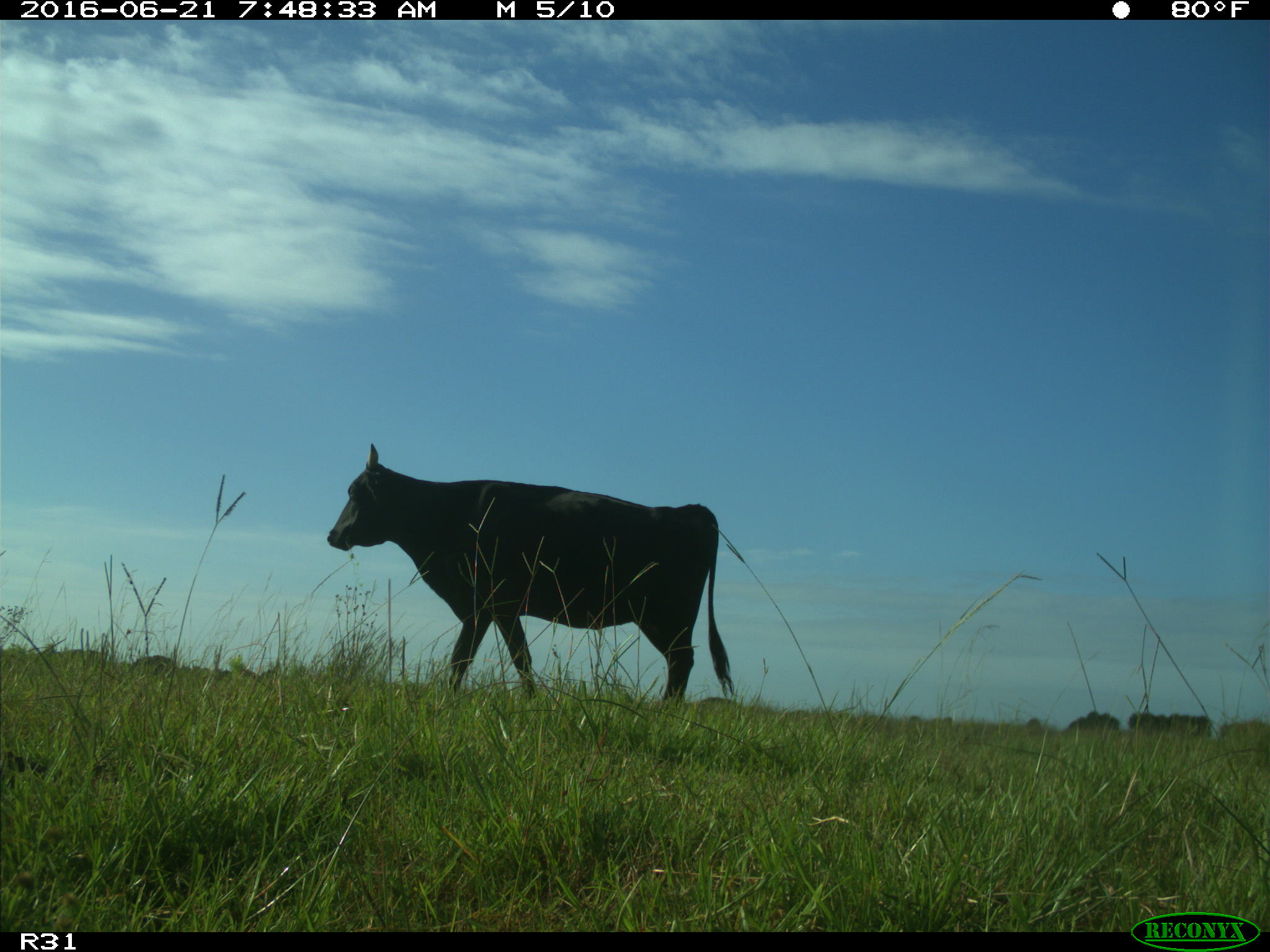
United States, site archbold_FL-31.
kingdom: Animalia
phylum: Chordata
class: Mammalia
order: Artiodactyla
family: Bovidae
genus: Bos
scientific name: Bos taurus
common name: domestic cow